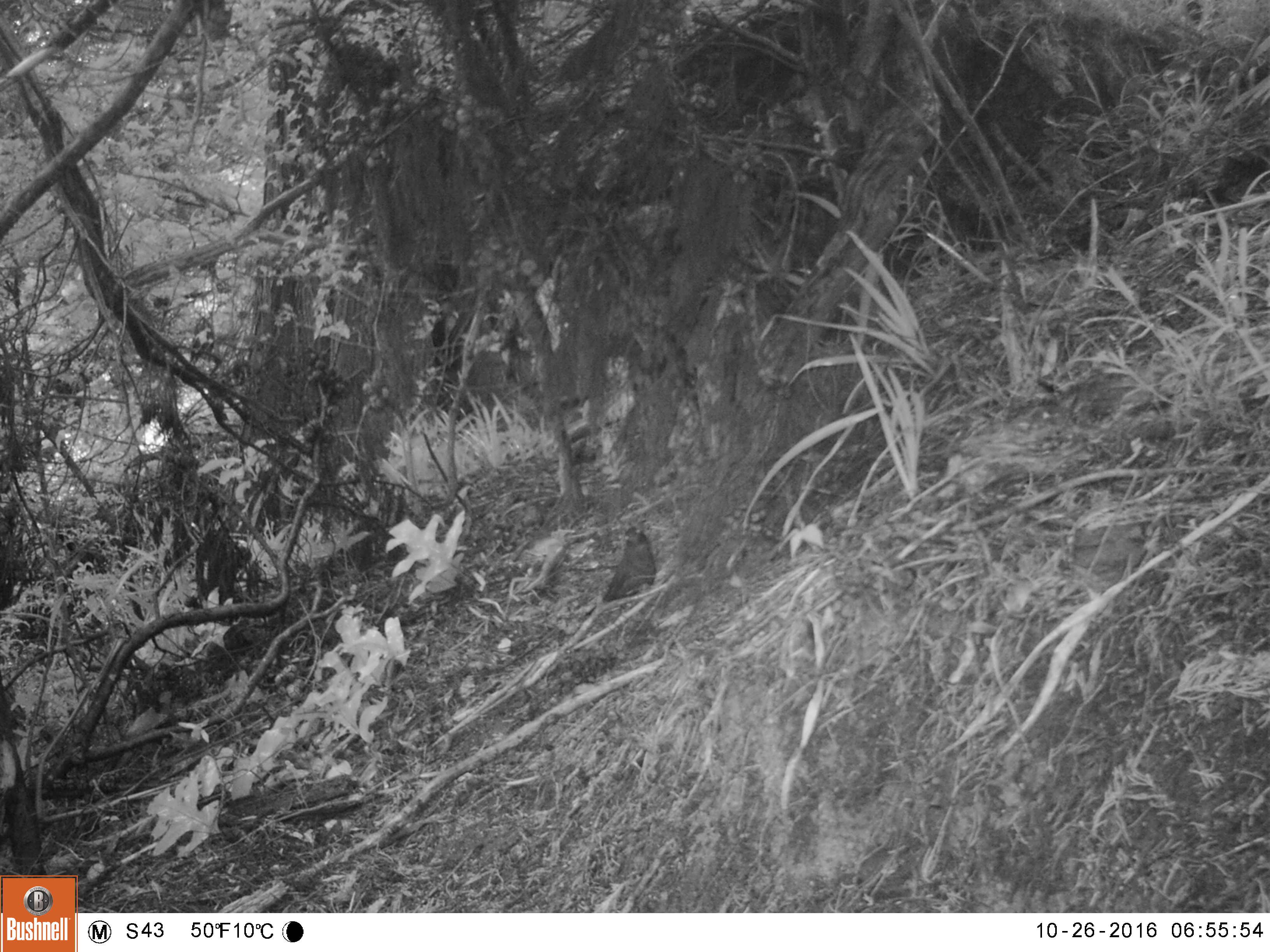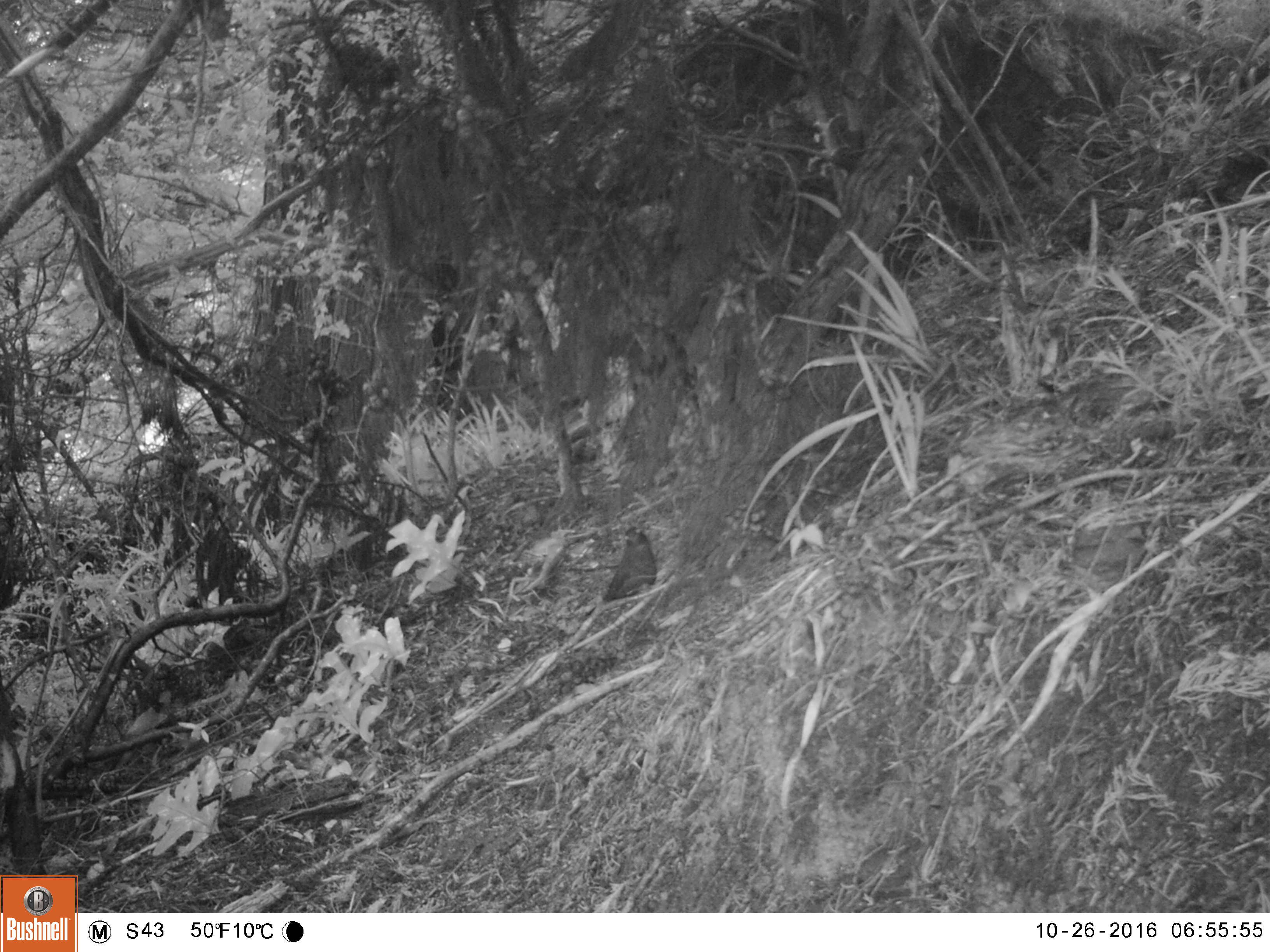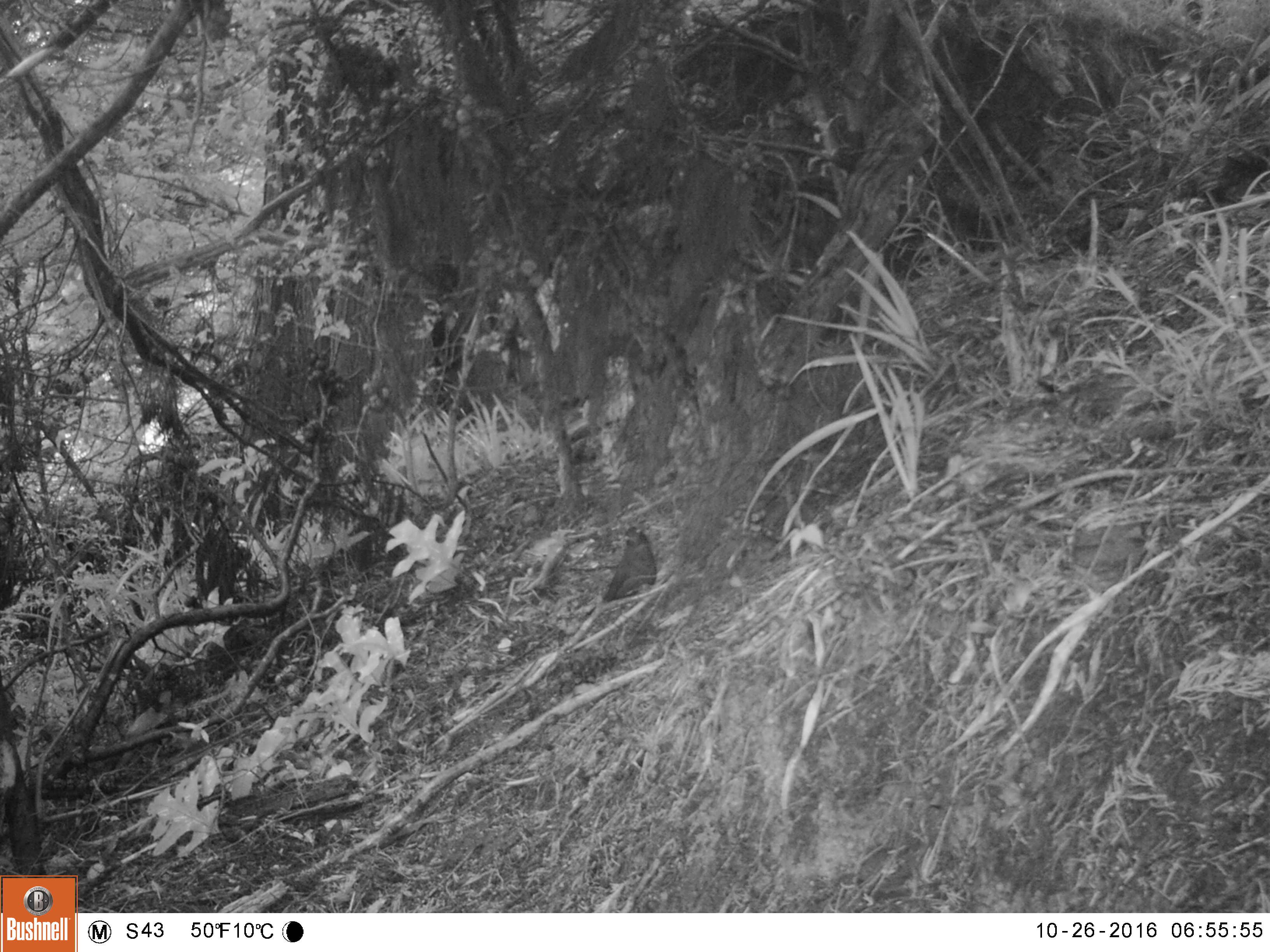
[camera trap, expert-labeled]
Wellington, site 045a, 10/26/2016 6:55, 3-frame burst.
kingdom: Animalia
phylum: Chordata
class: Aves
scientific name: Aves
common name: bird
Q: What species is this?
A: Bird (Aves).